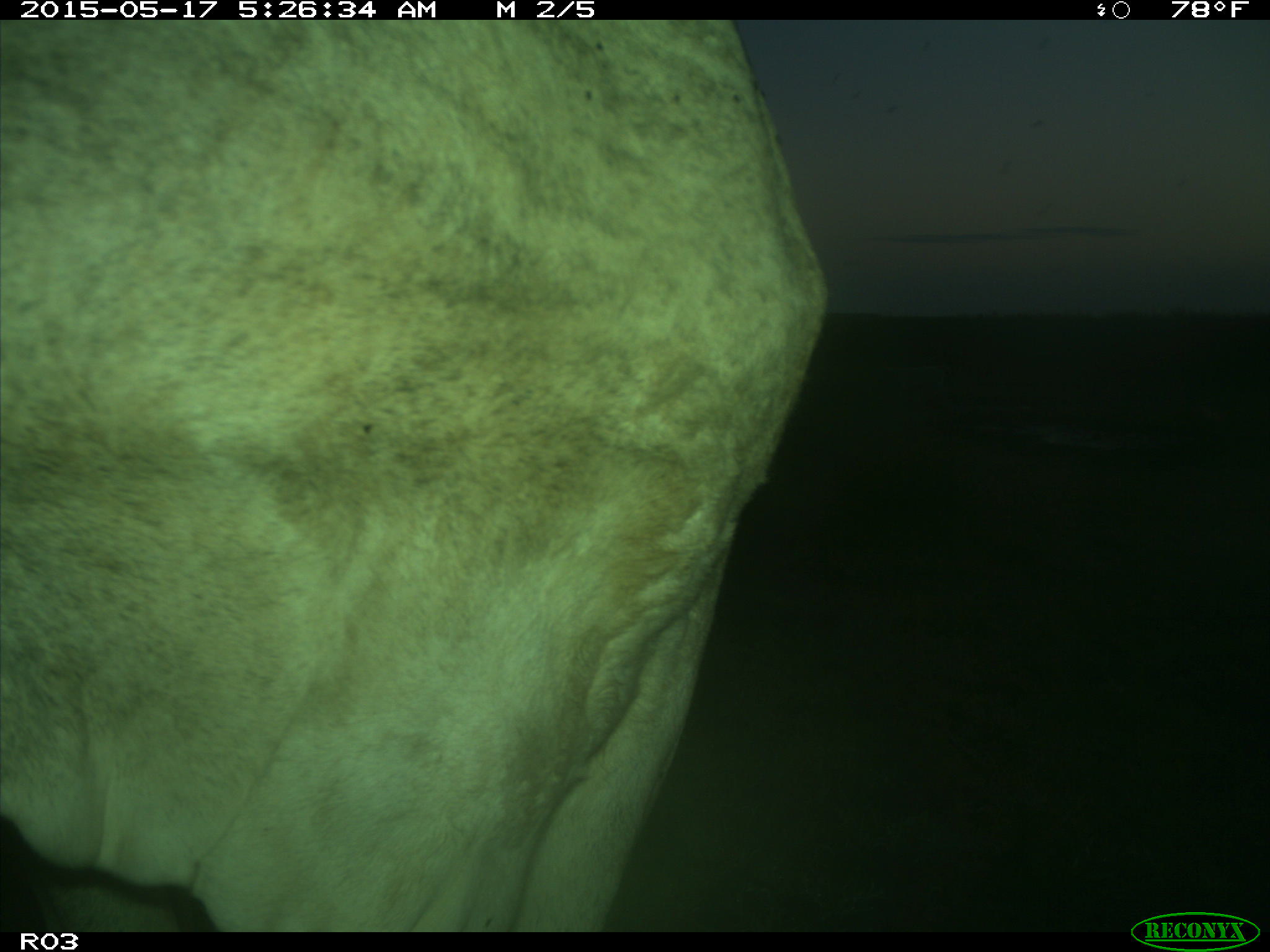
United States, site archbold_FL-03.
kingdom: Animalia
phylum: Chordata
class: Mammalia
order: Artiodactyla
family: Bovidae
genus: Bos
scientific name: Bos taurus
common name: domestic cow